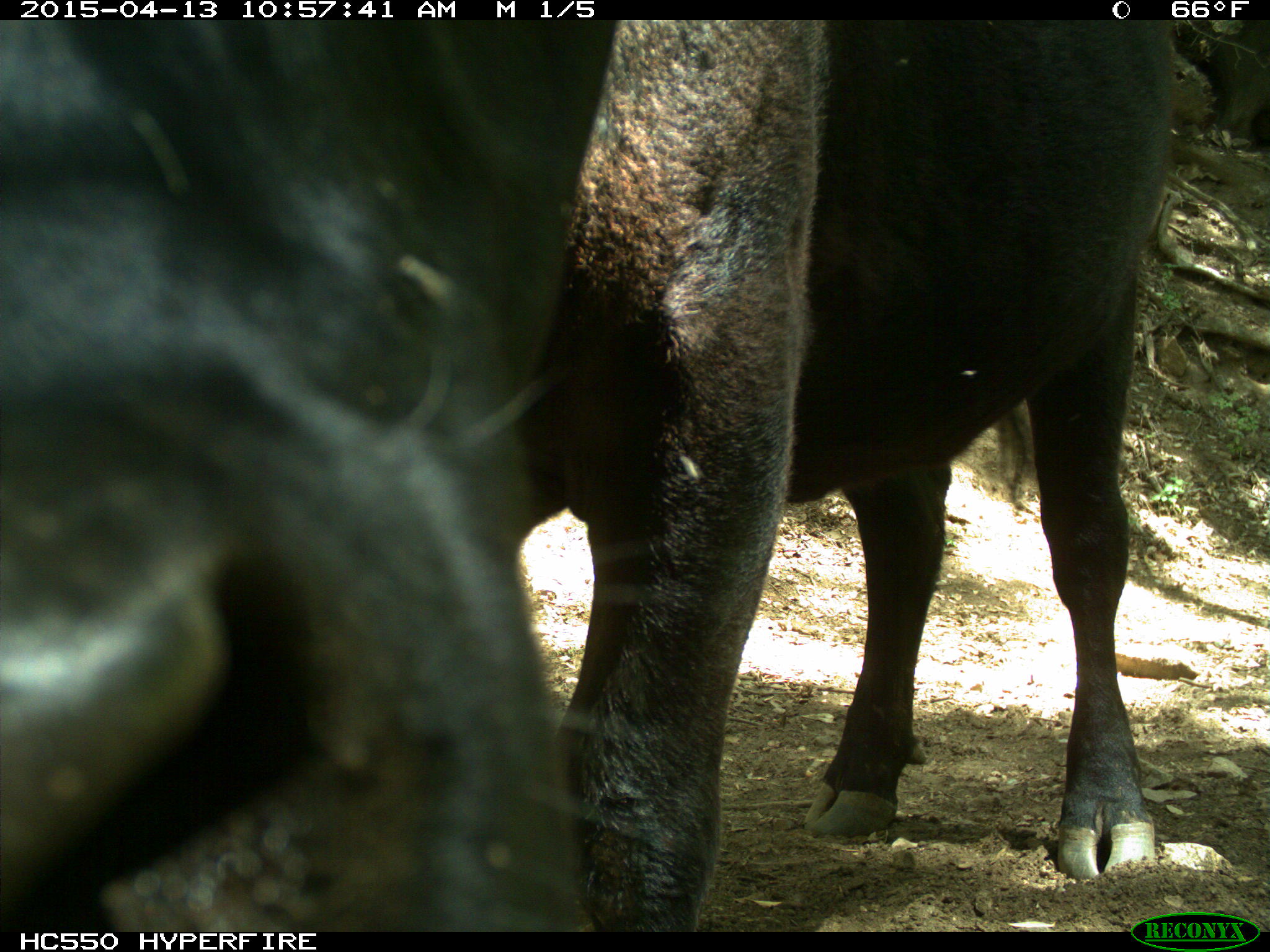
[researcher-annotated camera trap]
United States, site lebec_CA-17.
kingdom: Animalia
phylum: Chordata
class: Mammalia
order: Artiodactyla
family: Bovidae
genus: Bos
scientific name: Bos taurus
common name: domestic cow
Bos taurus (domestic cow).